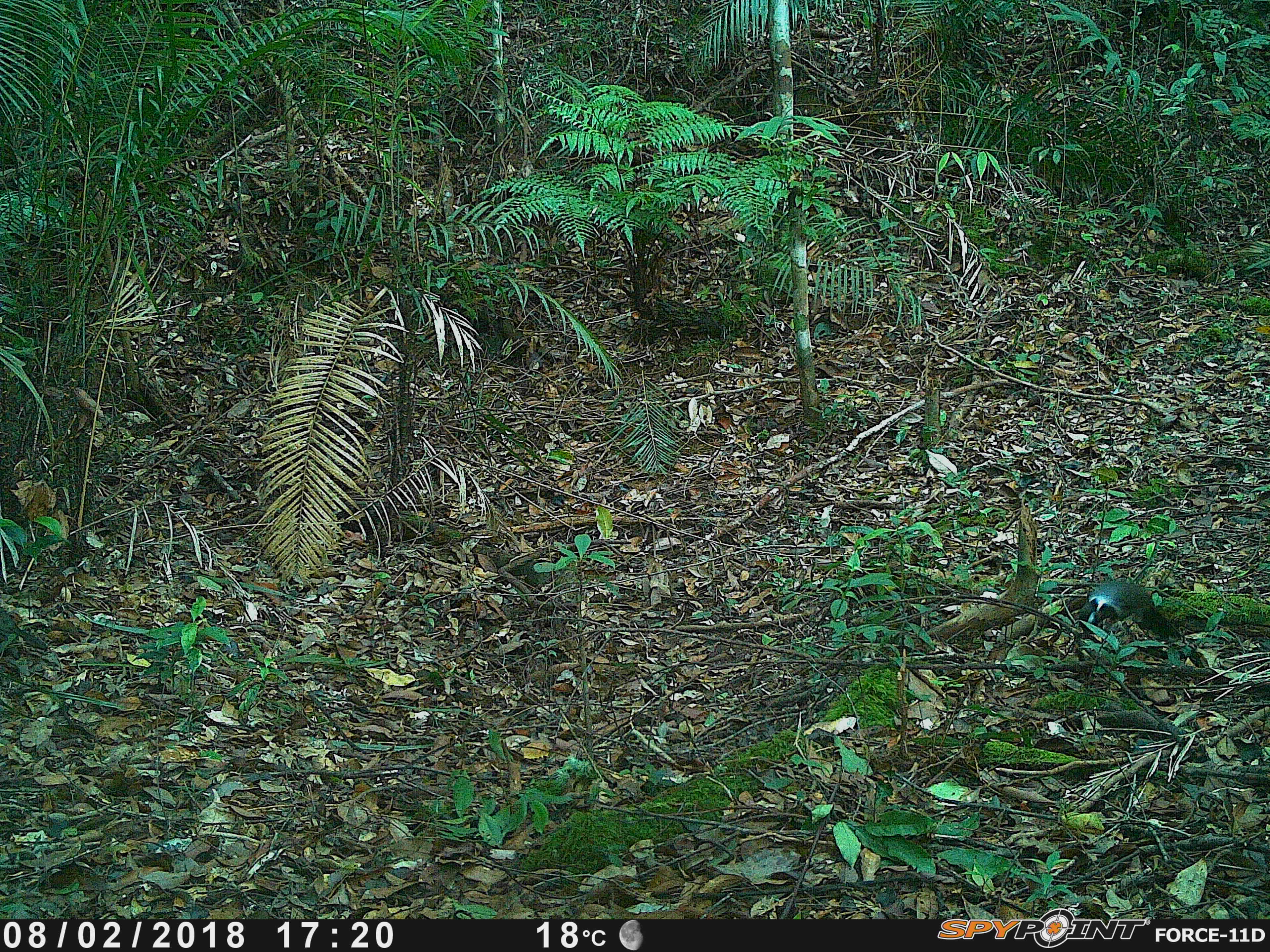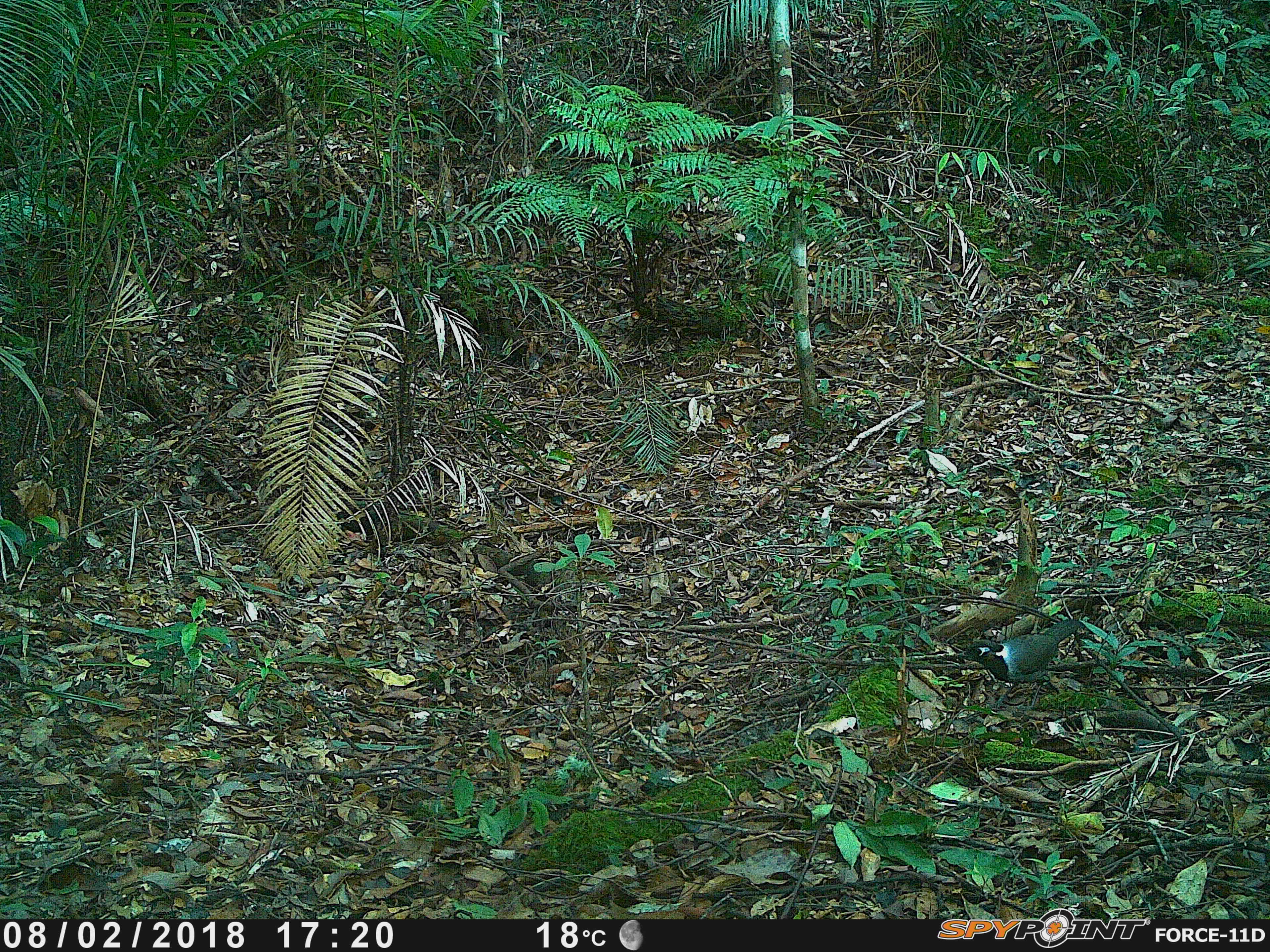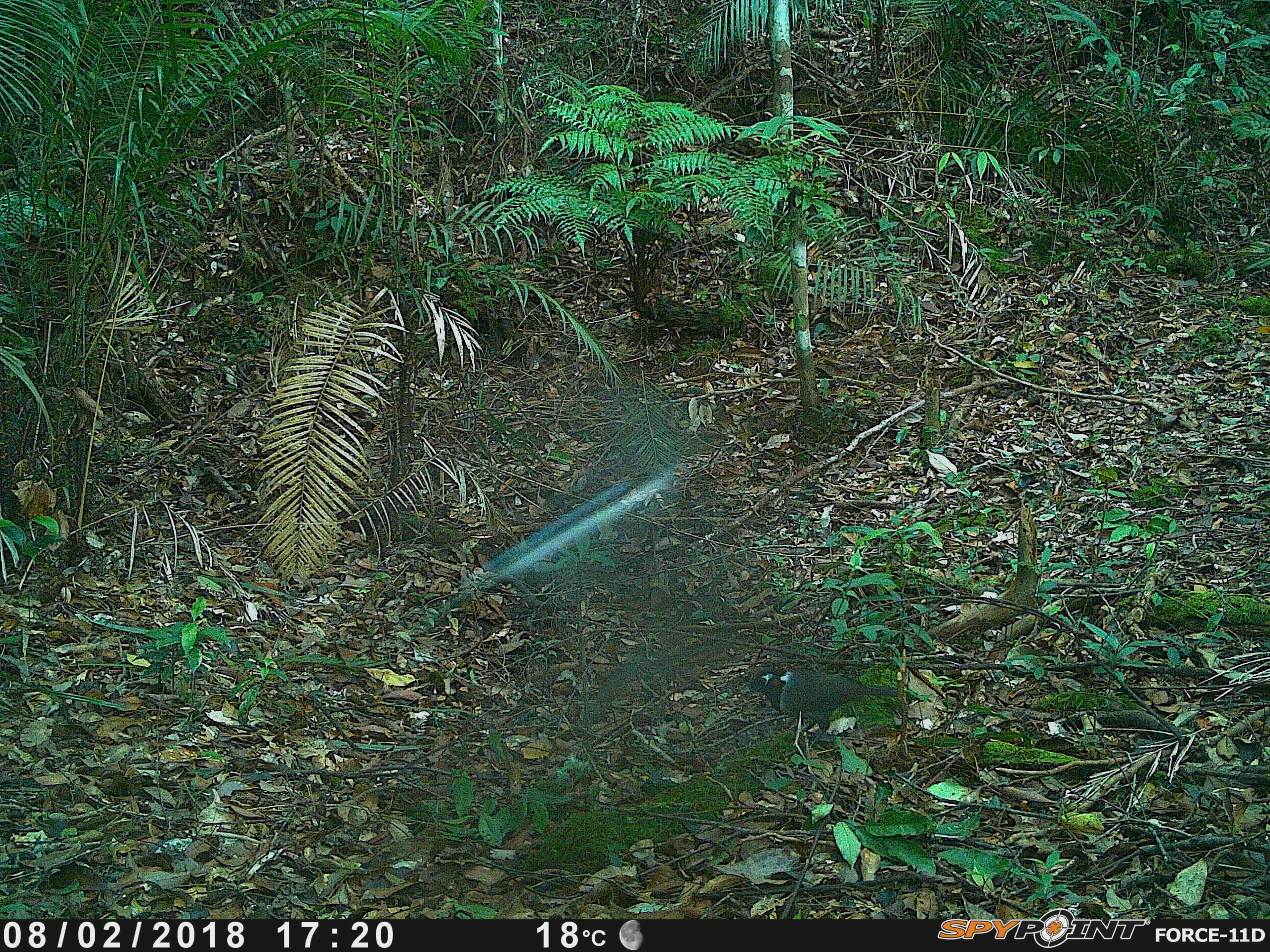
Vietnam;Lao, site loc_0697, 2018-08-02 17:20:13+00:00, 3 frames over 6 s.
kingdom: Animalia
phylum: Chordata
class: Aves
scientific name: Aves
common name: bird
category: unidentified bird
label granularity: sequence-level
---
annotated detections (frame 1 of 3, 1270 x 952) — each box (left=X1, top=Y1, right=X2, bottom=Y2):
unidentified bird: (left=1079, top=581, right=1182, bottom=641)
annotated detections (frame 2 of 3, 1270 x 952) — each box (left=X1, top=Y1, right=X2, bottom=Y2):
unidentified bird: (left=957, top=618, right=1082, bottom=708)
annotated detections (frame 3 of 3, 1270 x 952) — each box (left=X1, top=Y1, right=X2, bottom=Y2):
unidentified bird: (left=751, top=667, right=898, bottom=738)